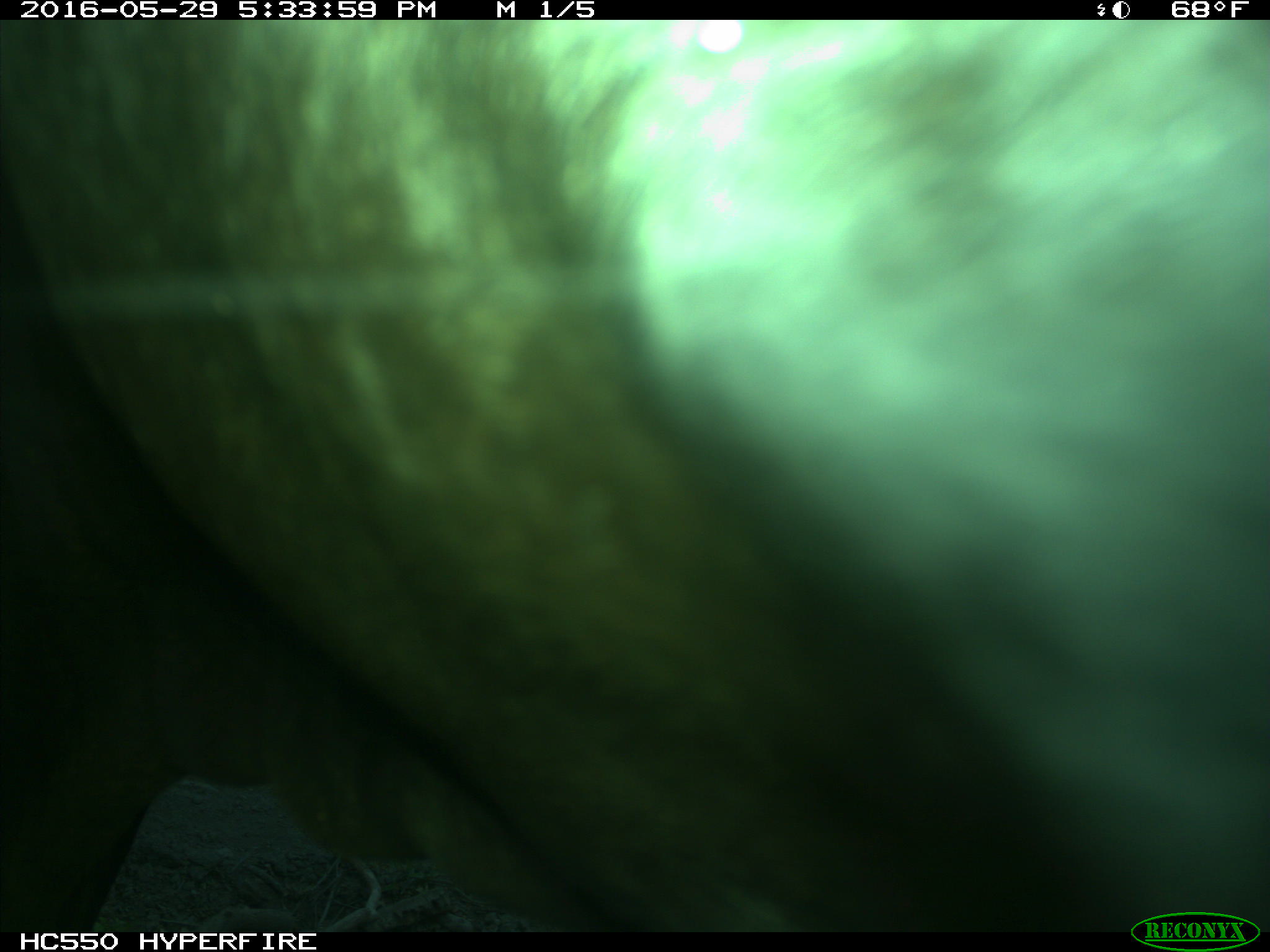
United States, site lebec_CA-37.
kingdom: Animalia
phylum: Chordata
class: Mammalia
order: Artiodactyla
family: Bovidae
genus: Bos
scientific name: Bos taurus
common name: domestic cow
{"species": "Bos taurus (domestic cow)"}